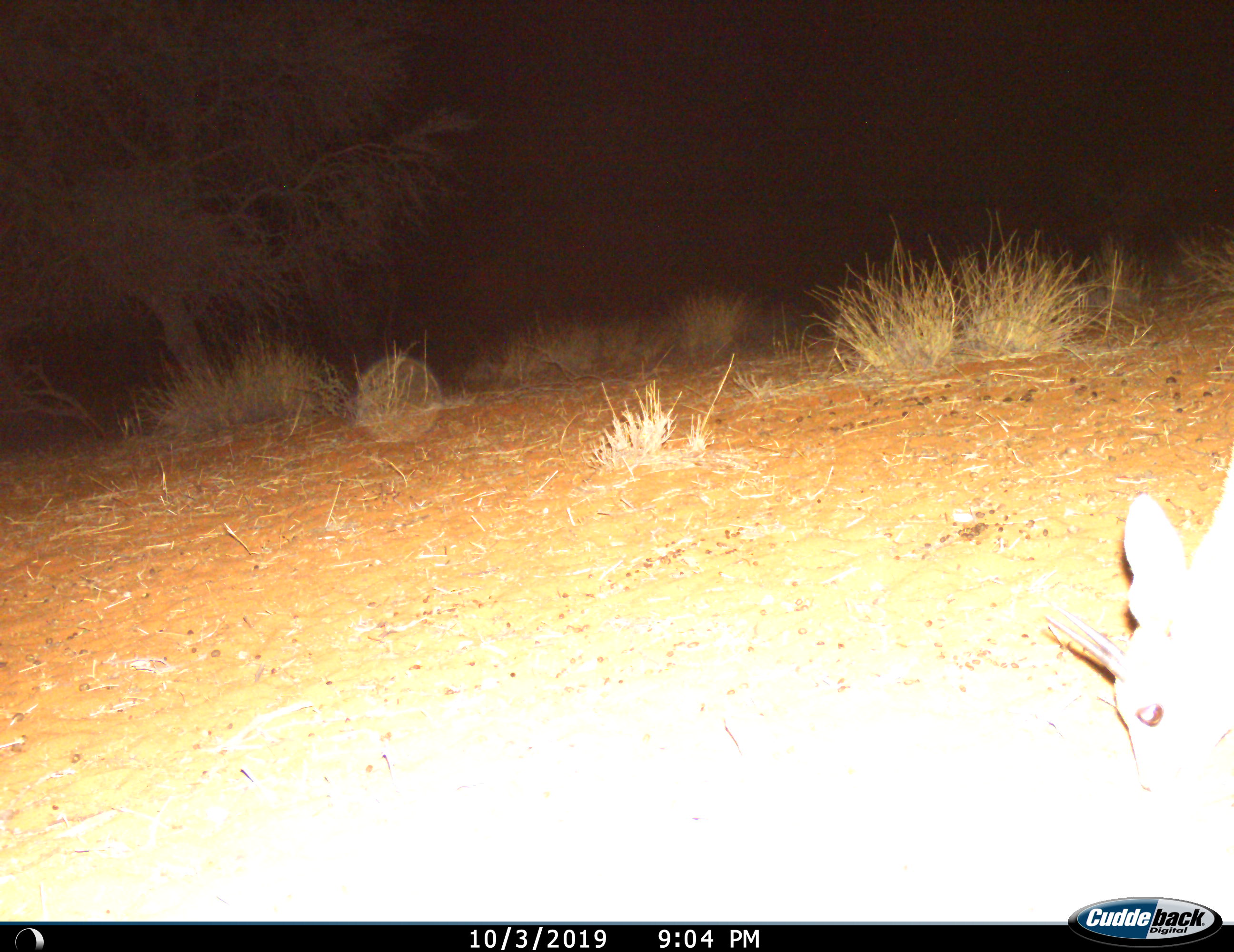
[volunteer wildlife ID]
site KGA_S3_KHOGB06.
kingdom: Animalia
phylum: Chordata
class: Mammalia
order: Artiodactyla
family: Bovidae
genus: Raphicerus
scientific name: Raphicerus campestris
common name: steenbok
Steenbok (Raphicerus campestris), count 1. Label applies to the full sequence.